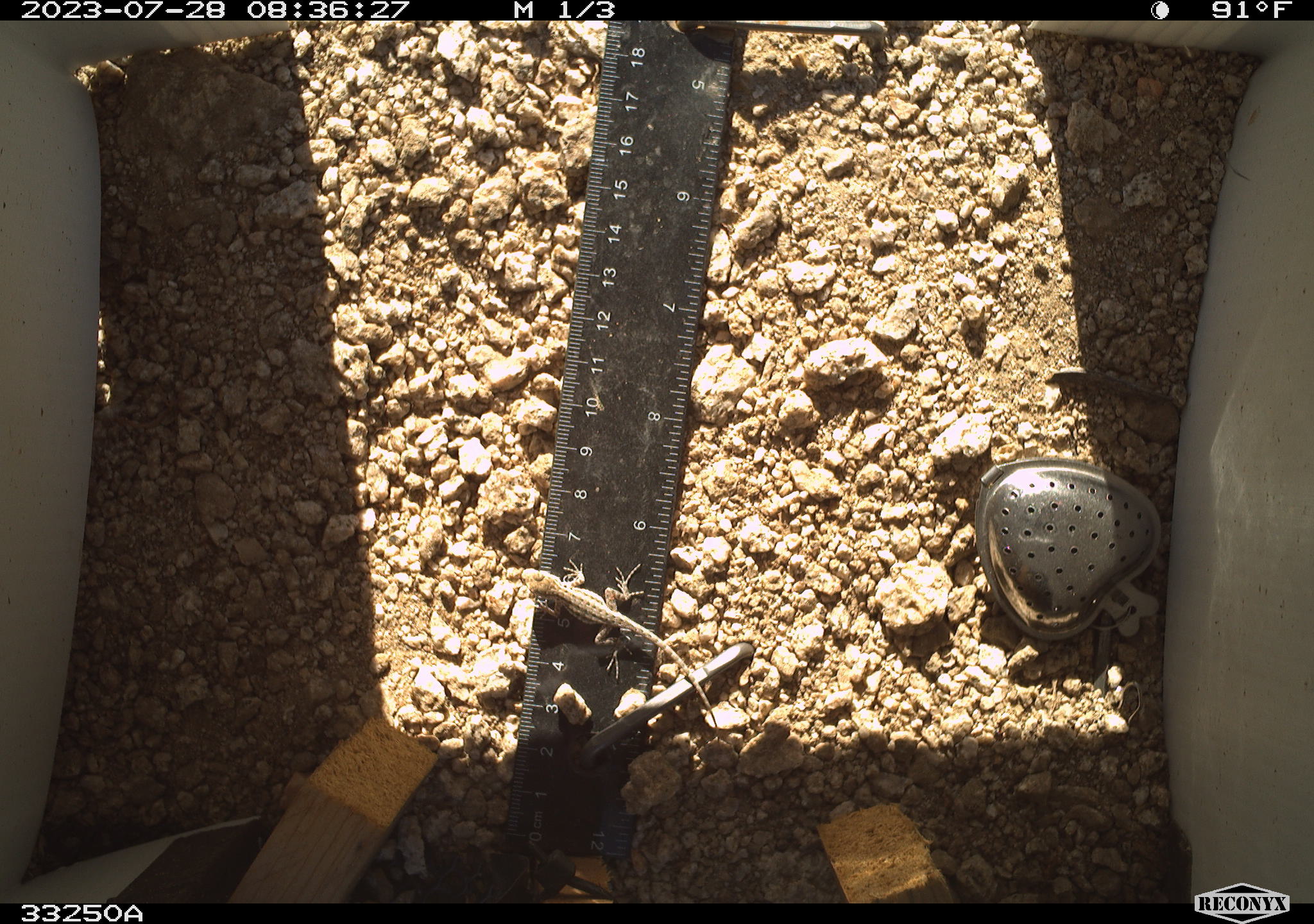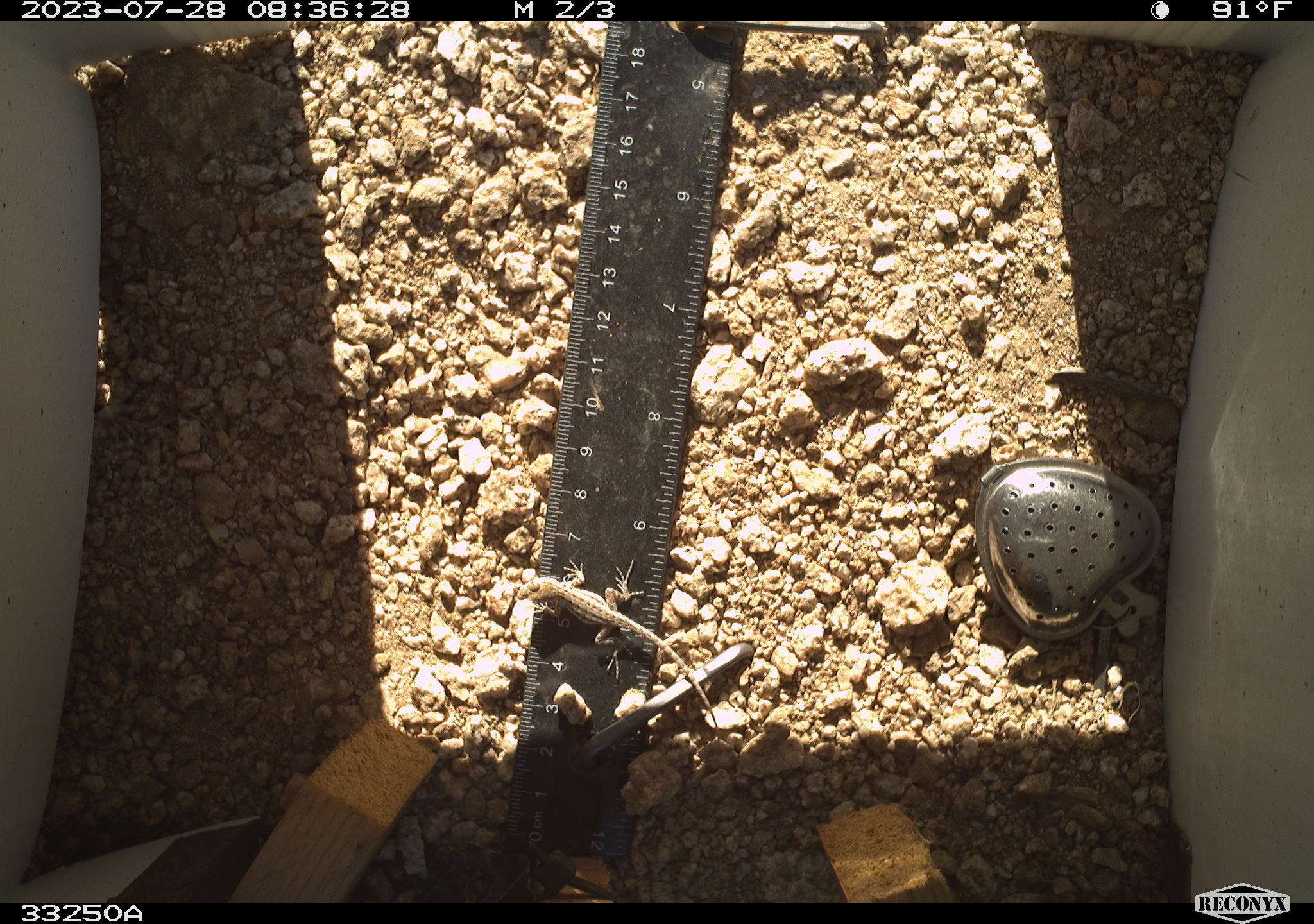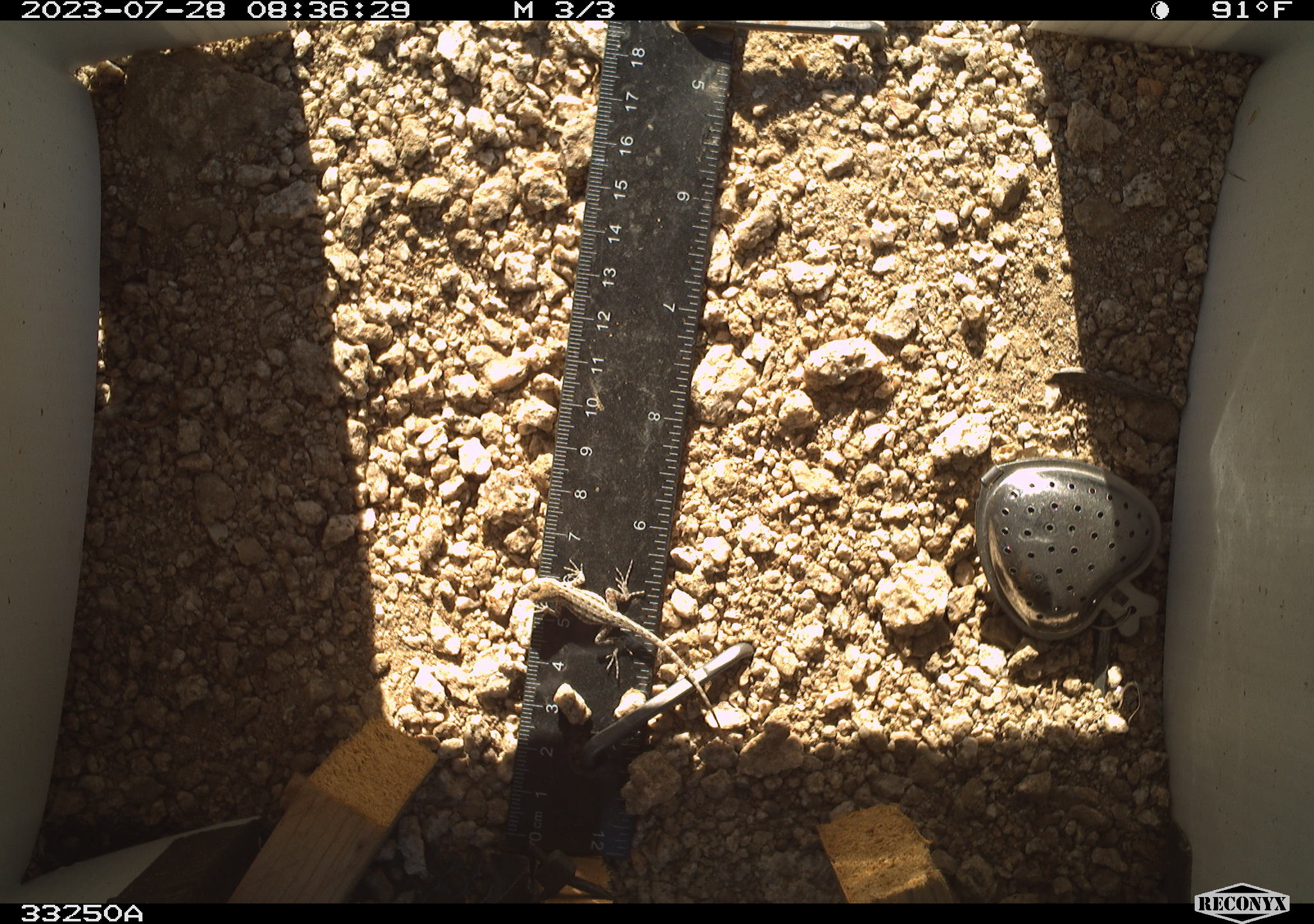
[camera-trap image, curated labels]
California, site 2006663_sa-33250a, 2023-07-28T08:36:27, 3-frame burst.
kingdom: Animalia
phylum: Chordata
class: Reptilia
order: Squamata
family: Phrynosomatidae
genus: Sceloporus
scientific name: Sceloporus graciosus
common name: common sagebrush lizard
Common sagebrush lizard (Sceloporus graciosus).